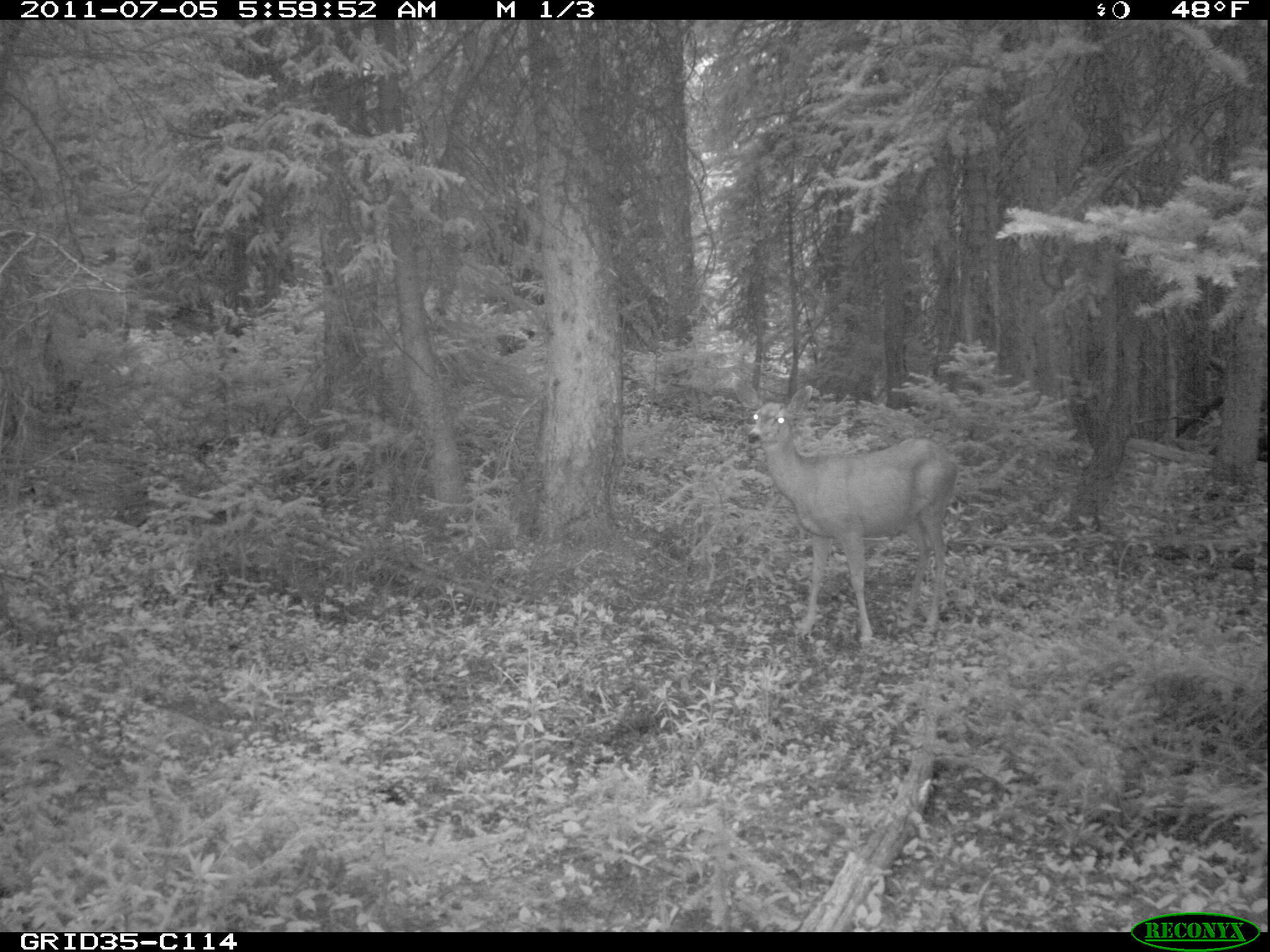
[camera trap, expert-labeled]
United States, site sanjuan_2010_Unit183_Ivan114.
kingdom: Animalia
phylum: Chordata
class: Mammalia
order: Artiodactyla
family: Cervidae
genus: Odocoileus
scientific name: Odocoileus hemionus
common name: mule deer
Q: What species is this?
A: Odocoileus hemionus (mule deer).